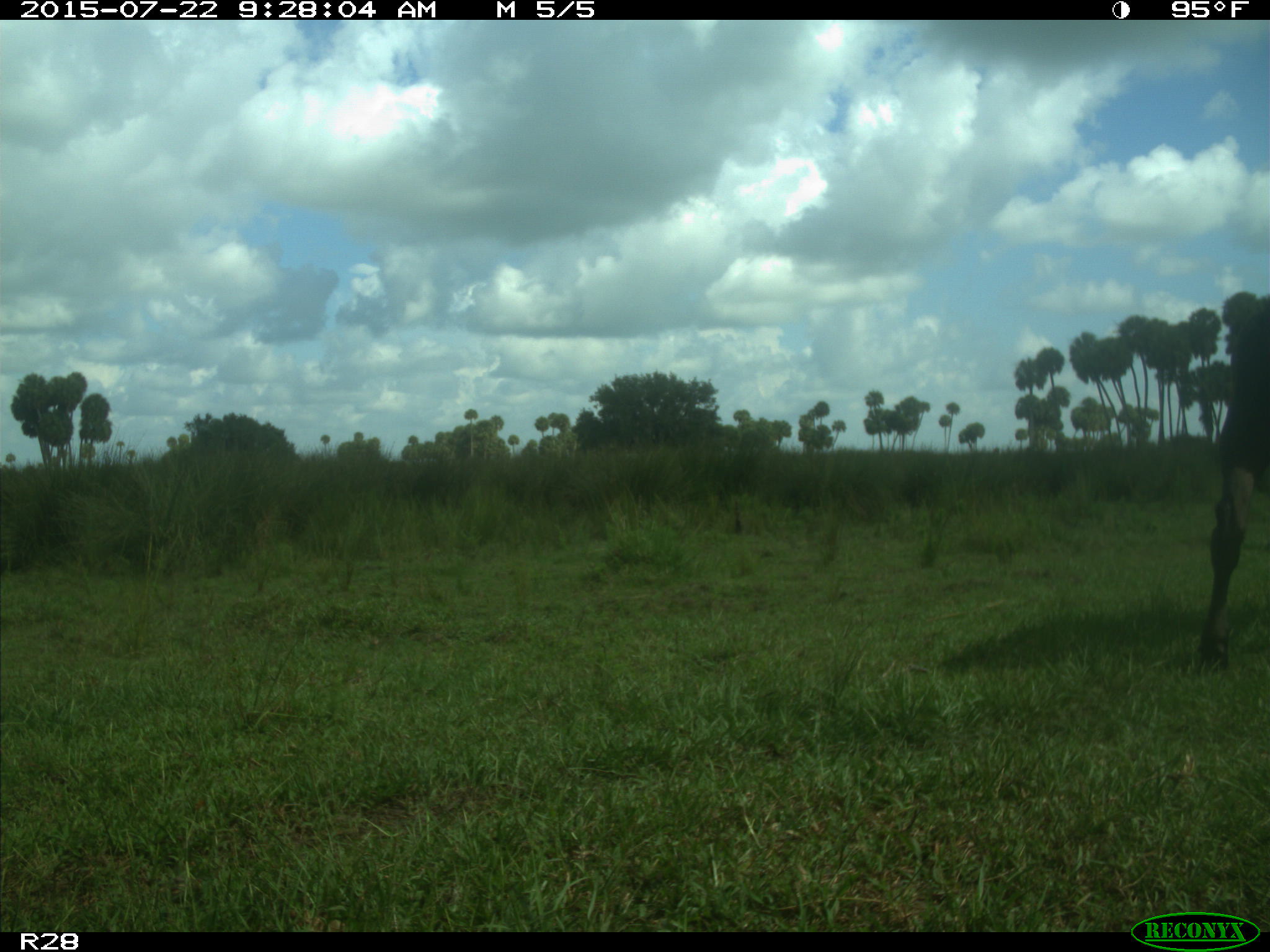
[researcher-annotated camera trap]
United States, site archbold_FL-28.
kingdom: Animalia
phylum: Chordata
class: Mammalia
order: Artiodactyla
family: Bovidae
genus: Bos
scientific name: Bos taurus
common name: domestic cow